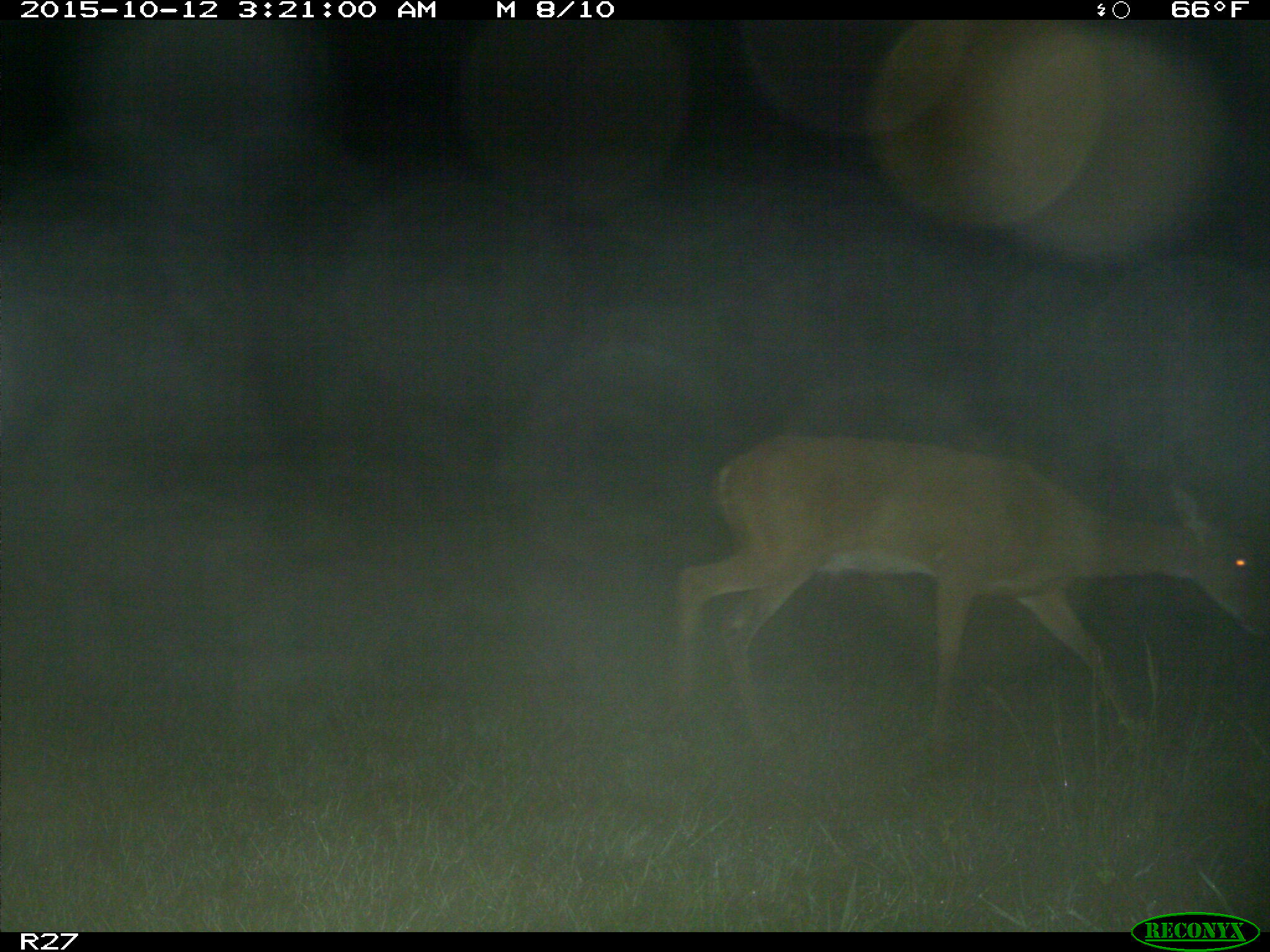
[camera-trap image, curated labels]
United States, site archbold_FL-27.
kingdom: Animalia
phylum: Chordata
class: Mammalia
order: Artiodactyla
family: Cervidae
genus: Odocoileus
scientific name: Odocoileus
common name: deer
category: unidentified deer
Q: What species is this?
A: Unidentified deer (deer) (Odocoileus).